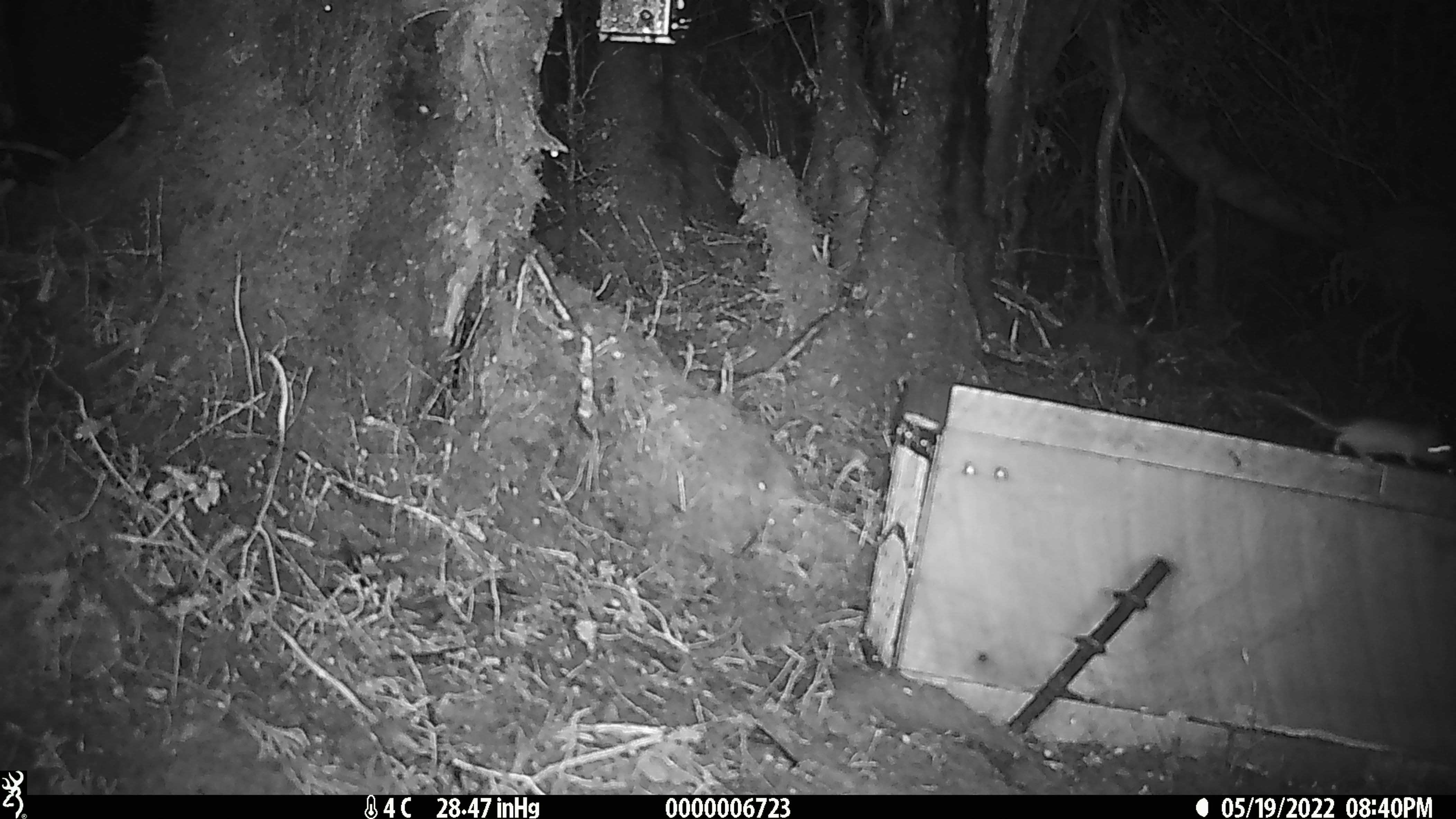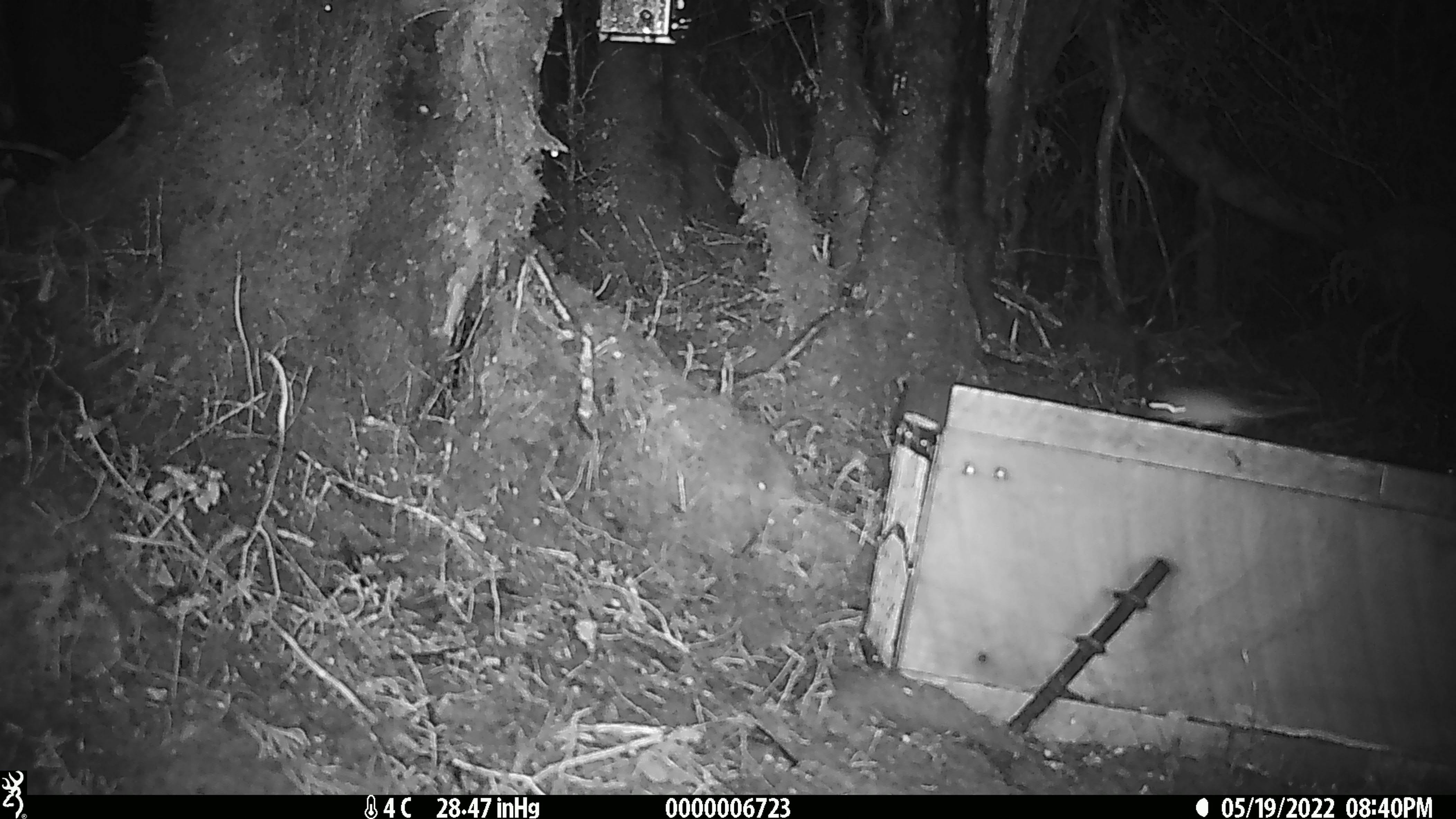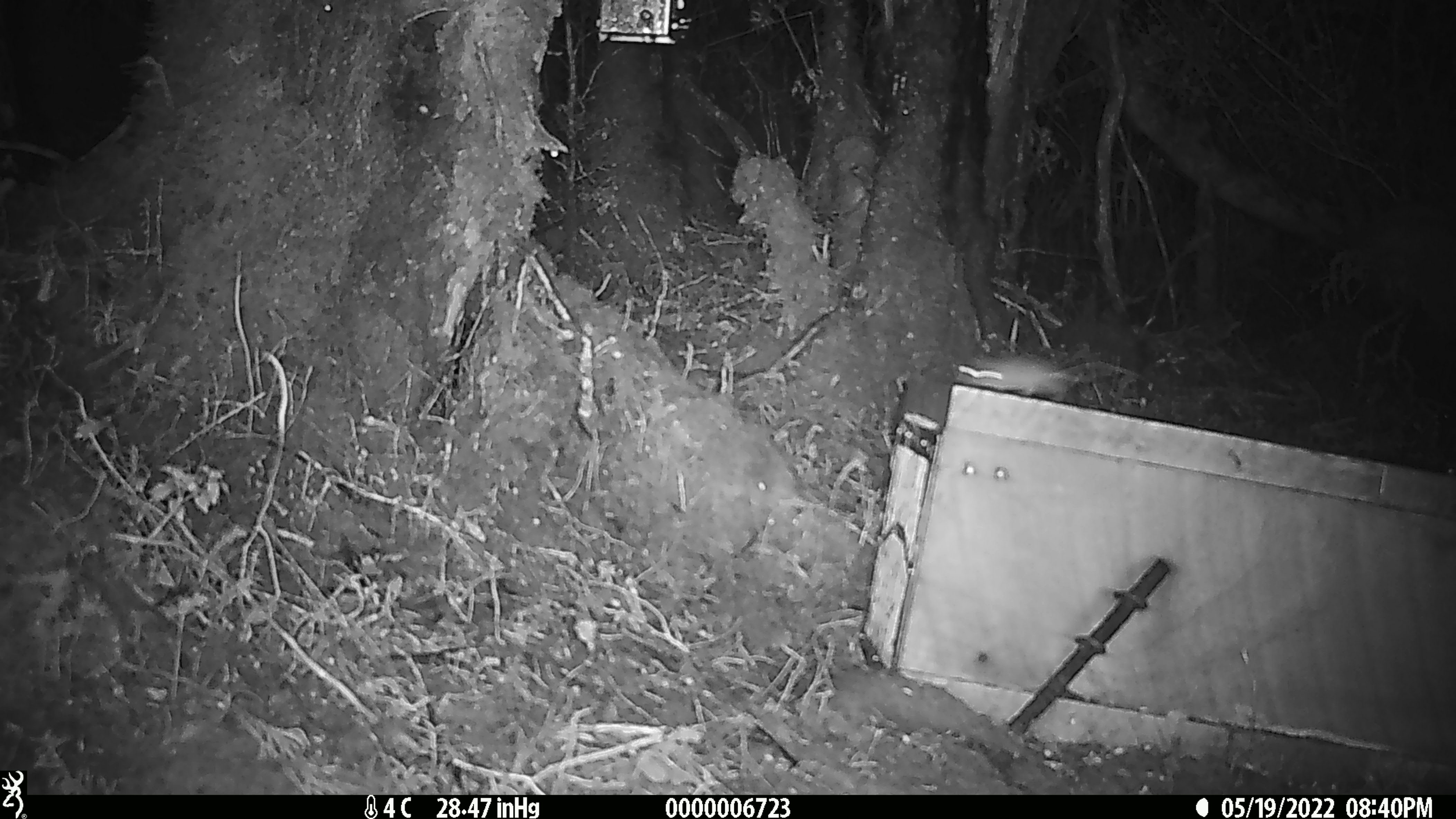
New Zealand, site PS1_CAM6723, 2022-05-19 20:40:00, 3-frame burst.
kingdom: Animalia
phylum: Chordata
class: Mammalia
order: Rodentia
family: Muridae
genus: Mus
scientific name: Mus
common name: mouse